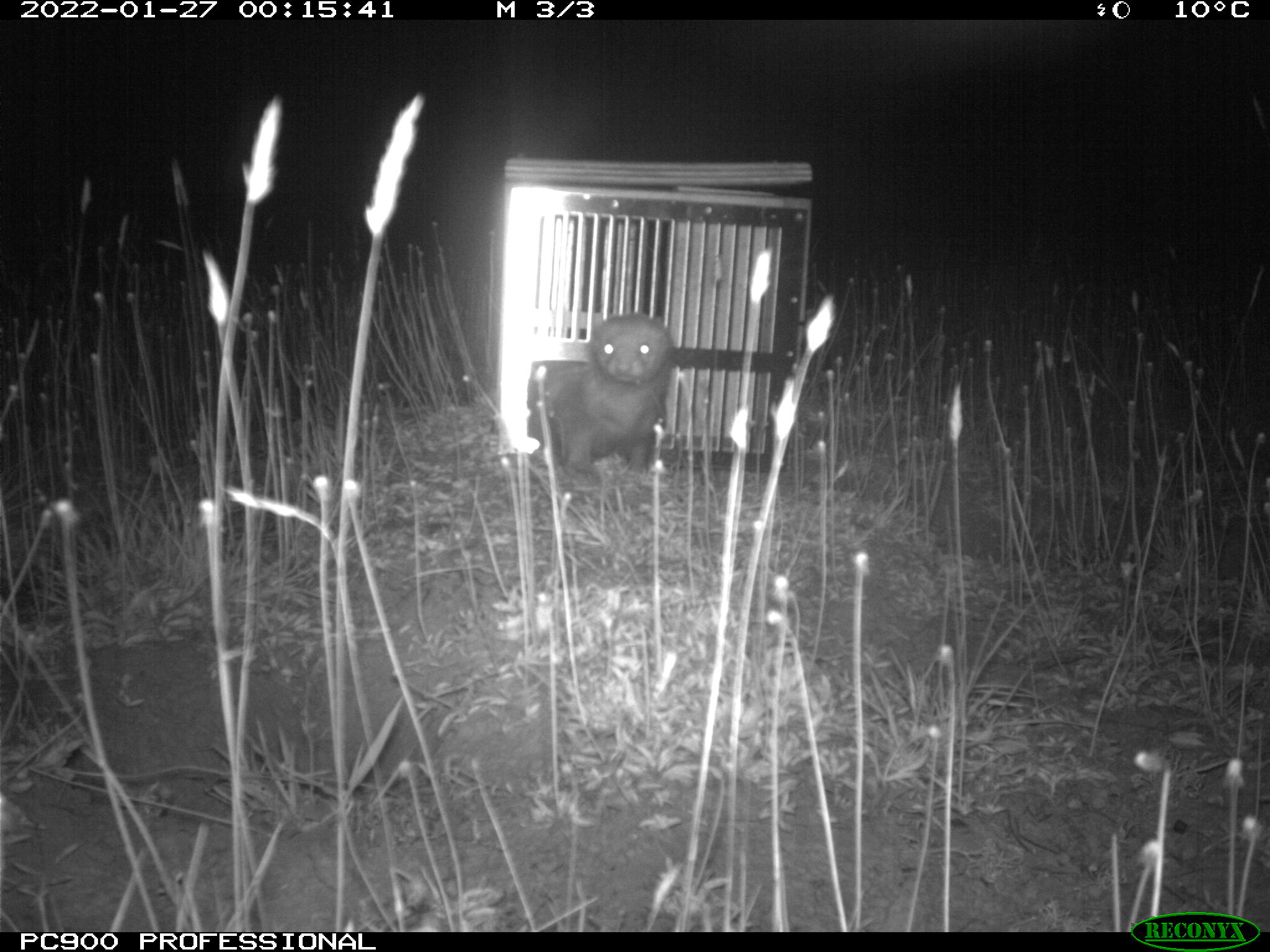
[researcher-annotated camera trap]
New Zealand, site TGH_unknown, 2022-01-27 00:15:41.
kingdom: Animalia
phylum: Chordata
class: Mammalia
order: Carnivora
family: Mustelidae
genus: Mustela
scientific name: Mustela furo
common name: ferret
Ferret (Mustela furo).